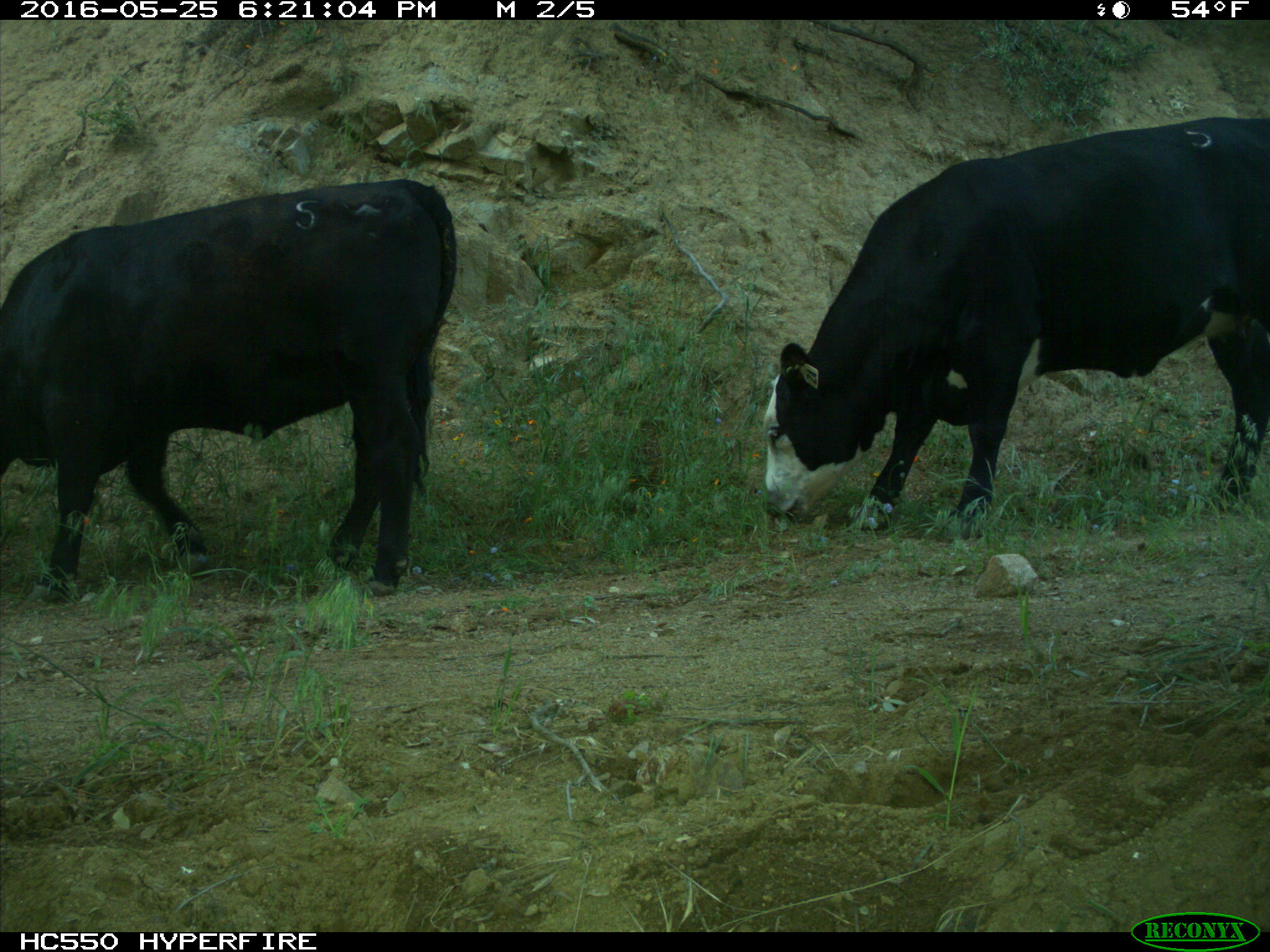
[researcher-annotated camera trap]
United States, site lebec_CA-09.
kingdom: Animalia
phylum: Chordata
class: Mammalia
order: Artiodactyla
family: Bovidae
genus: Bos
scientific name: Bos taurus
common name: domestic cow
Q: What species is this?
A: Bos taurus (domestic cow).